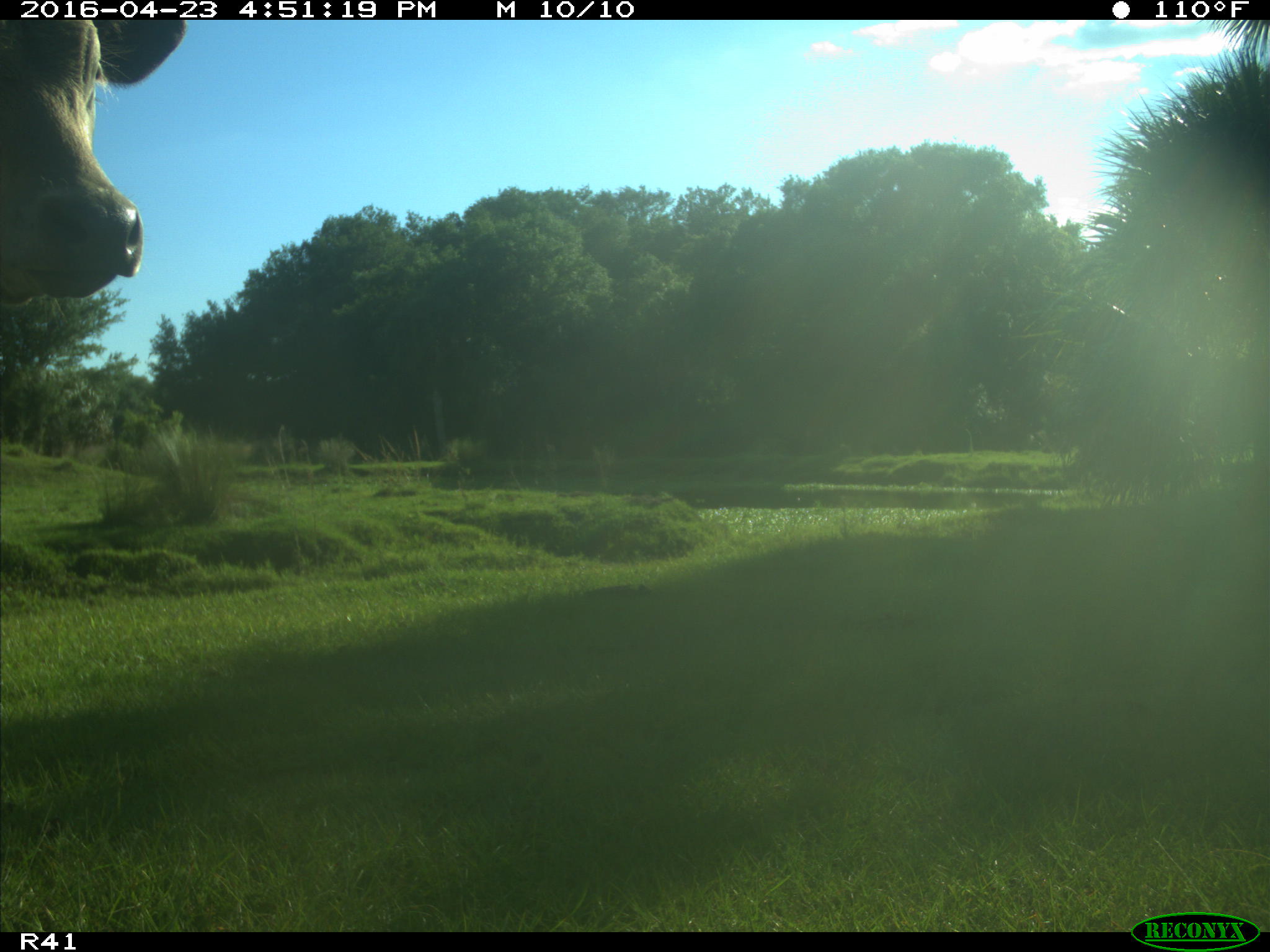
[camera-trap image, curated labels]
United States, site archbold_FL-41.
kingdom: Animalia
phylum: Chordata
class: Mammalia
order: Artiodactyla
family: Bovidae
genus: Bos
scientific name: Bos taurus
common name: domestic cow